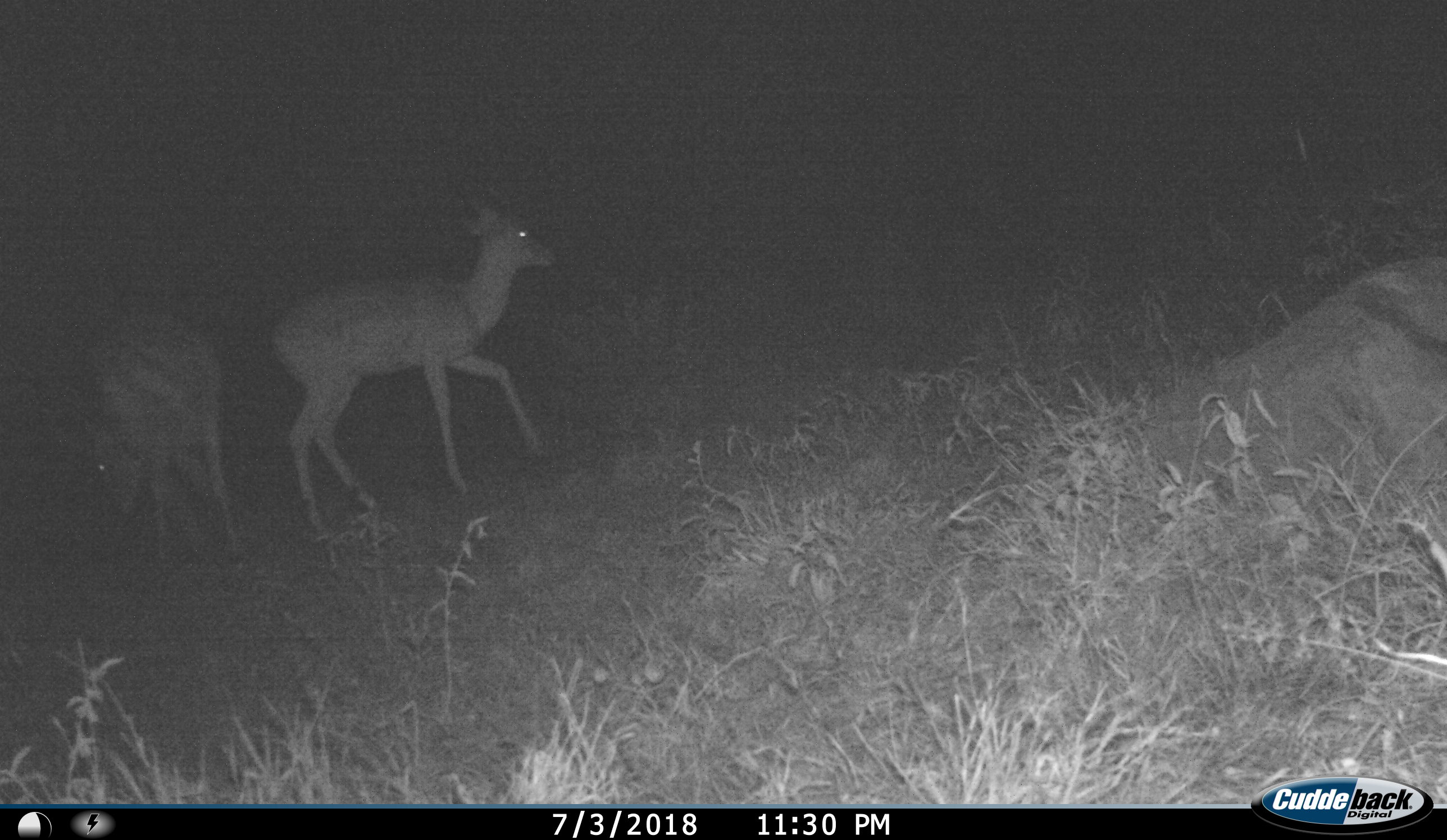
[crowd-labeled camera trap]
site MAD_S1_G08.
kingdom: Animalia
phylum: Chordata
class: Mammalia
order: Artiodactyla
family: Bovidae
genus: Aepyceros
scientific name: Aepyceros melampus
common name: impala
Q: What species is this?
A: Impala (Aepyceros melampus).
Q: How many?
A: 2.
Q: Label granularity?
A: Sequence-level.